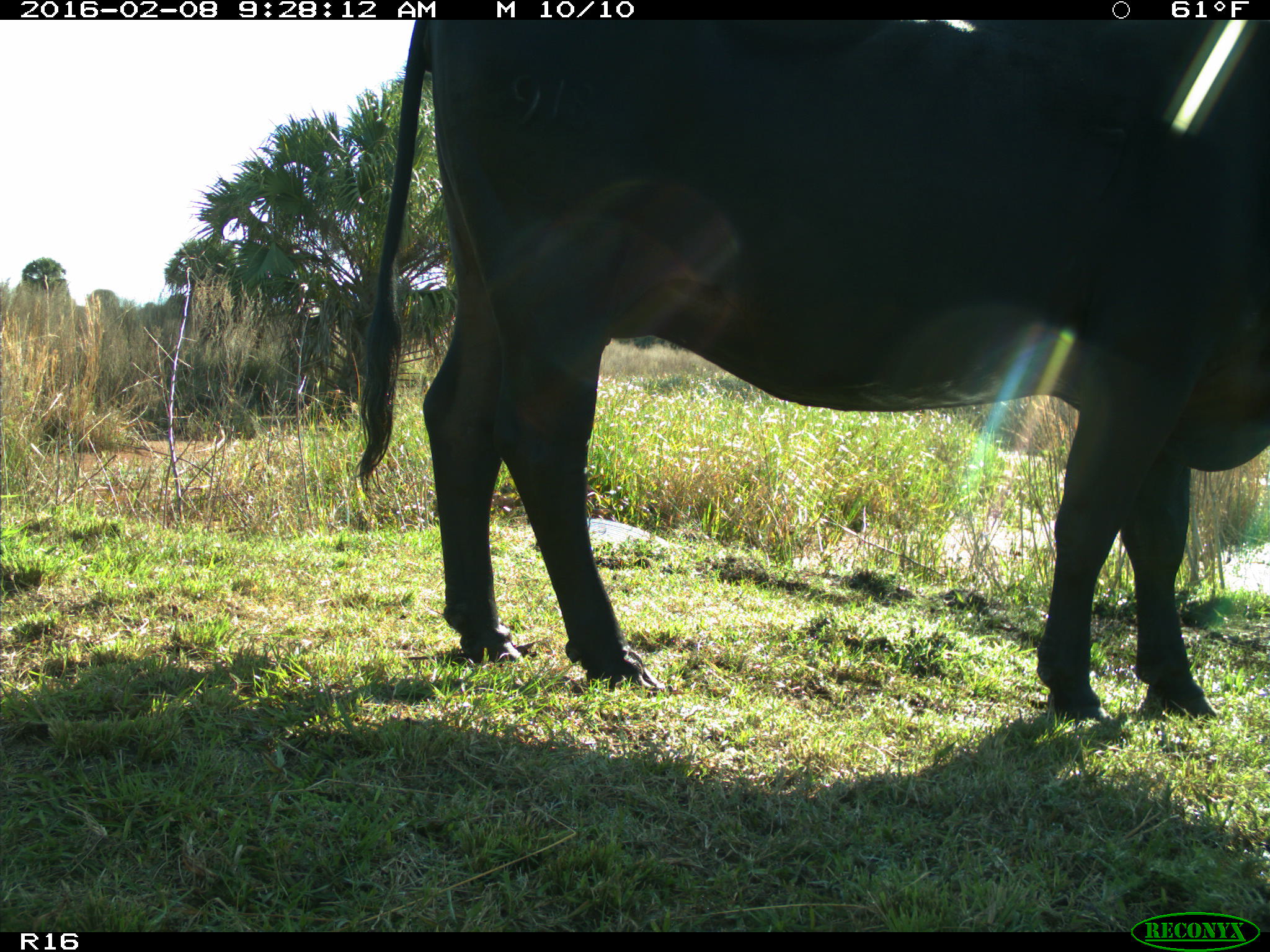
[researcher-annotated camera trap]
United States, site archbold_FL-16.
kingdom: Animalia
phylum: Chordata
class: Mammalia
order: Artiodactyla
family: Bovidae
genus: Bos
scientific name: Bos taurus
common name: domestic cow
Bos taurus (domestic cow).